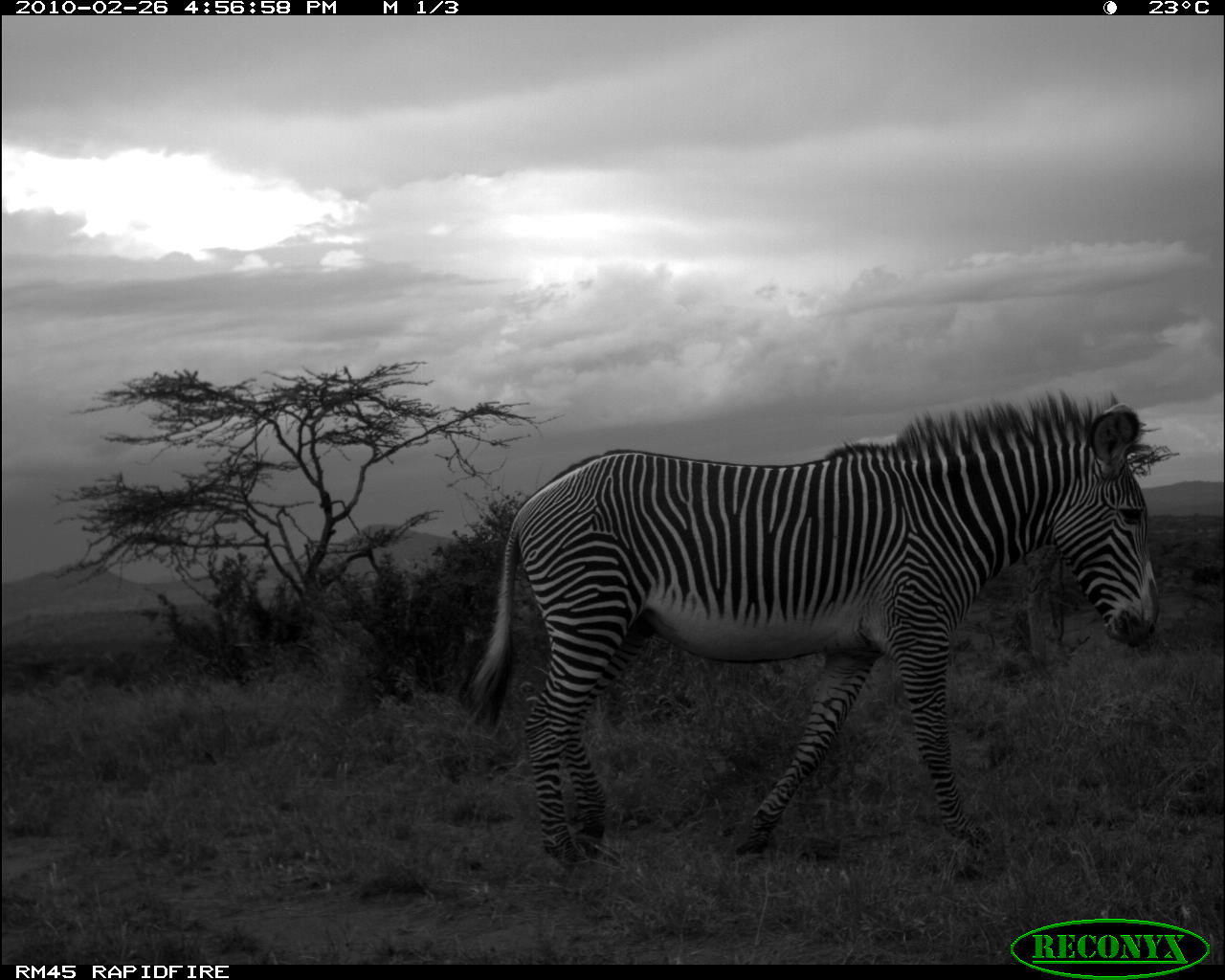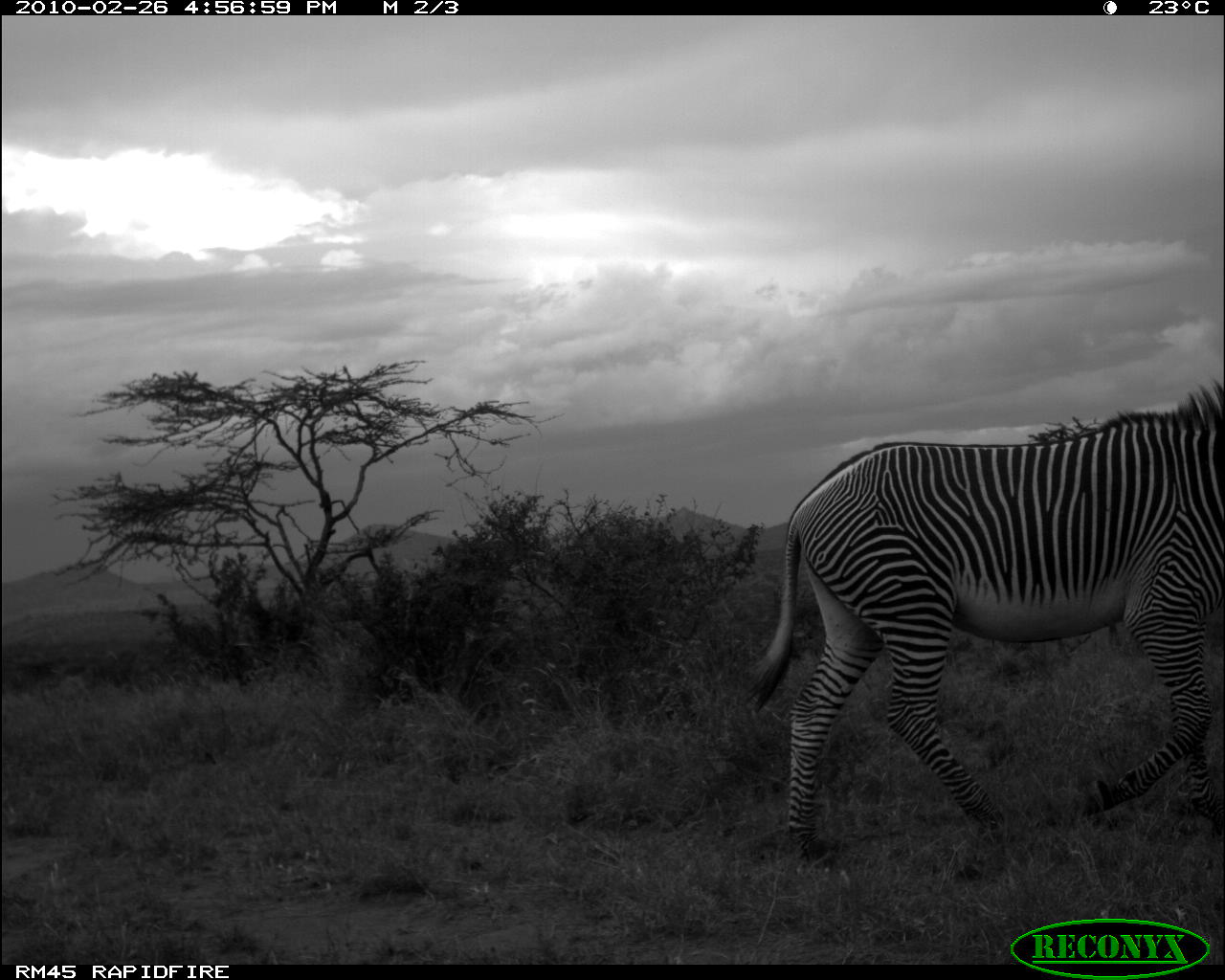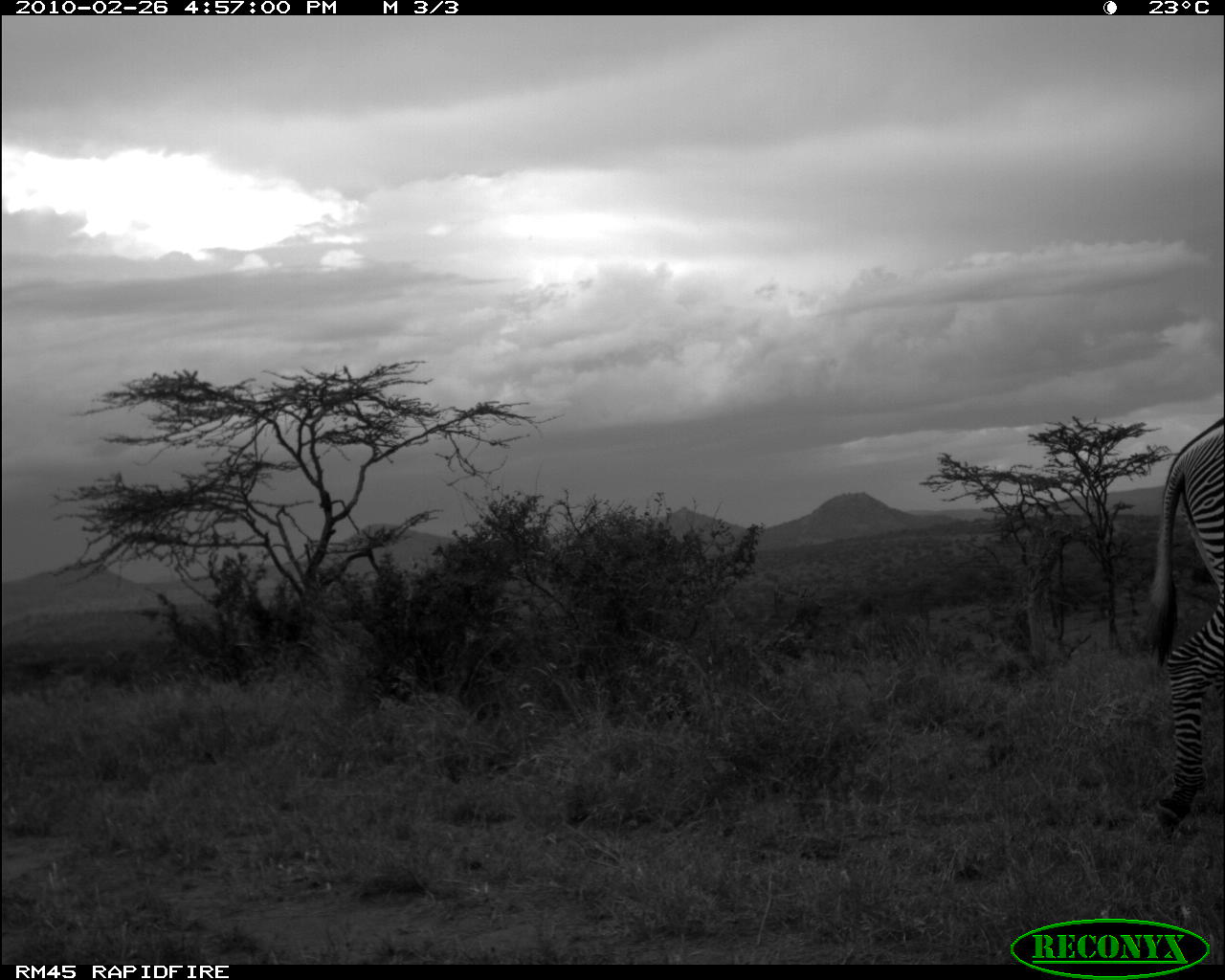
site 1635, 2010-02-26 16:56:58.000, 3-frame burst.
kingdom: Animalia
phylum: Chordata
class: Mammalia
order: Perissodactyla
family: Equidae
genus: Equus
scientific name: Equus grevyi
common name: grévy's zebra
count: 1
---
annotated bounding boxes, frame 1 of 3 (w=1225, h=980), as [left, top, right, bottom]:
equus grevyi: [464, 389, 1163, 866]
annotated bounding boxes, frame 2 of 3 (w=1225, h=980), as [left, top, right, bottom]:
equus grevyi: [739, 379, 1224, 869]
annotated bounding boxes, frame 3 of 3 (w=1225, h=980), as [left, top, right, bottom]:
equus grevyi: [1142, 415, 1224, 840]